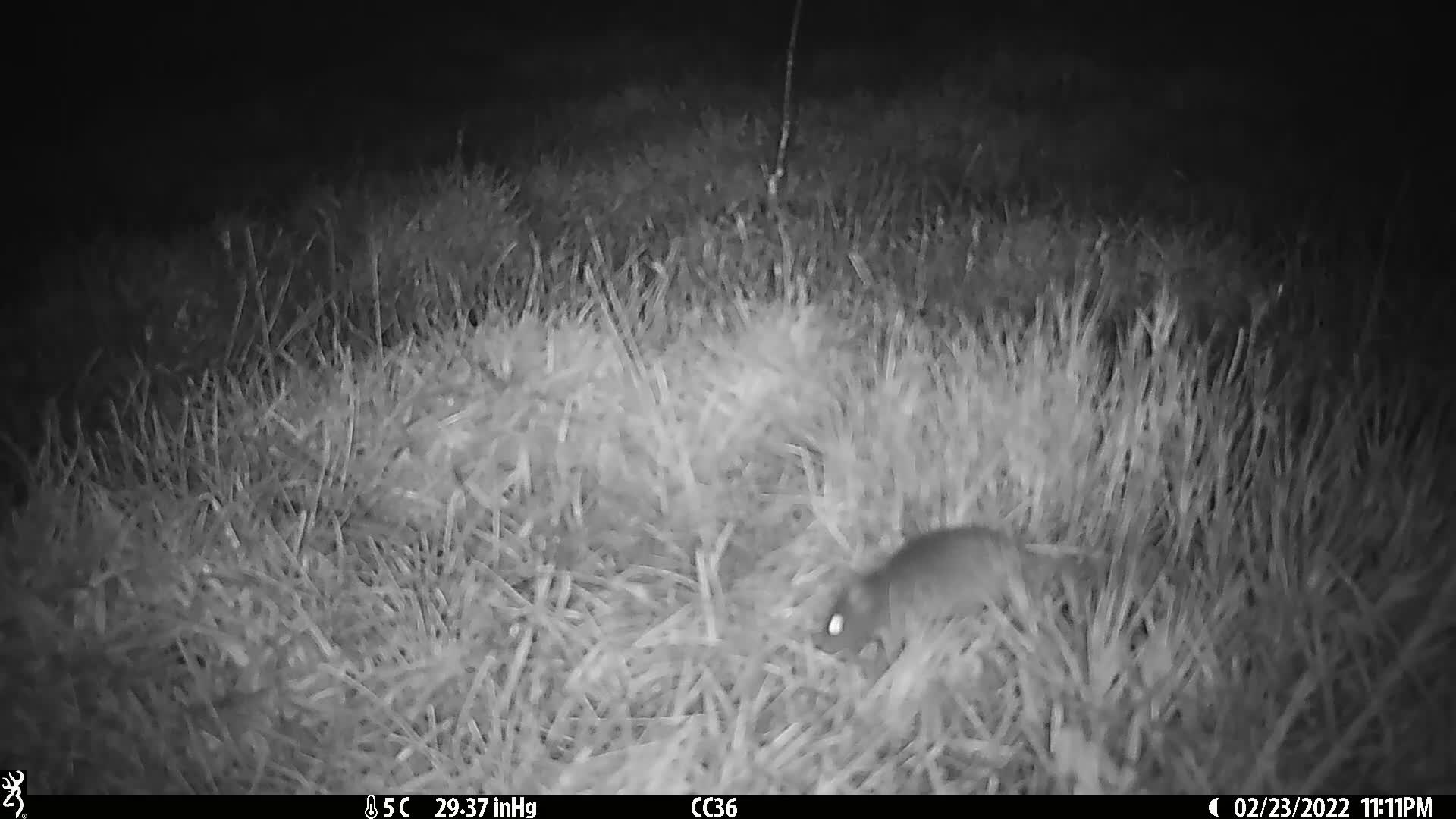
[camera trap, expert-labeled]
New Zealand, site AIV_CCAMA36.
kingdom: Animalia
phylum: Chordata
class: Mammalia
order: Rodentia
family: Muridae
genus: Mus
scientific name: Mus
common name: mouse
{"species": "mouse (Mus)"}